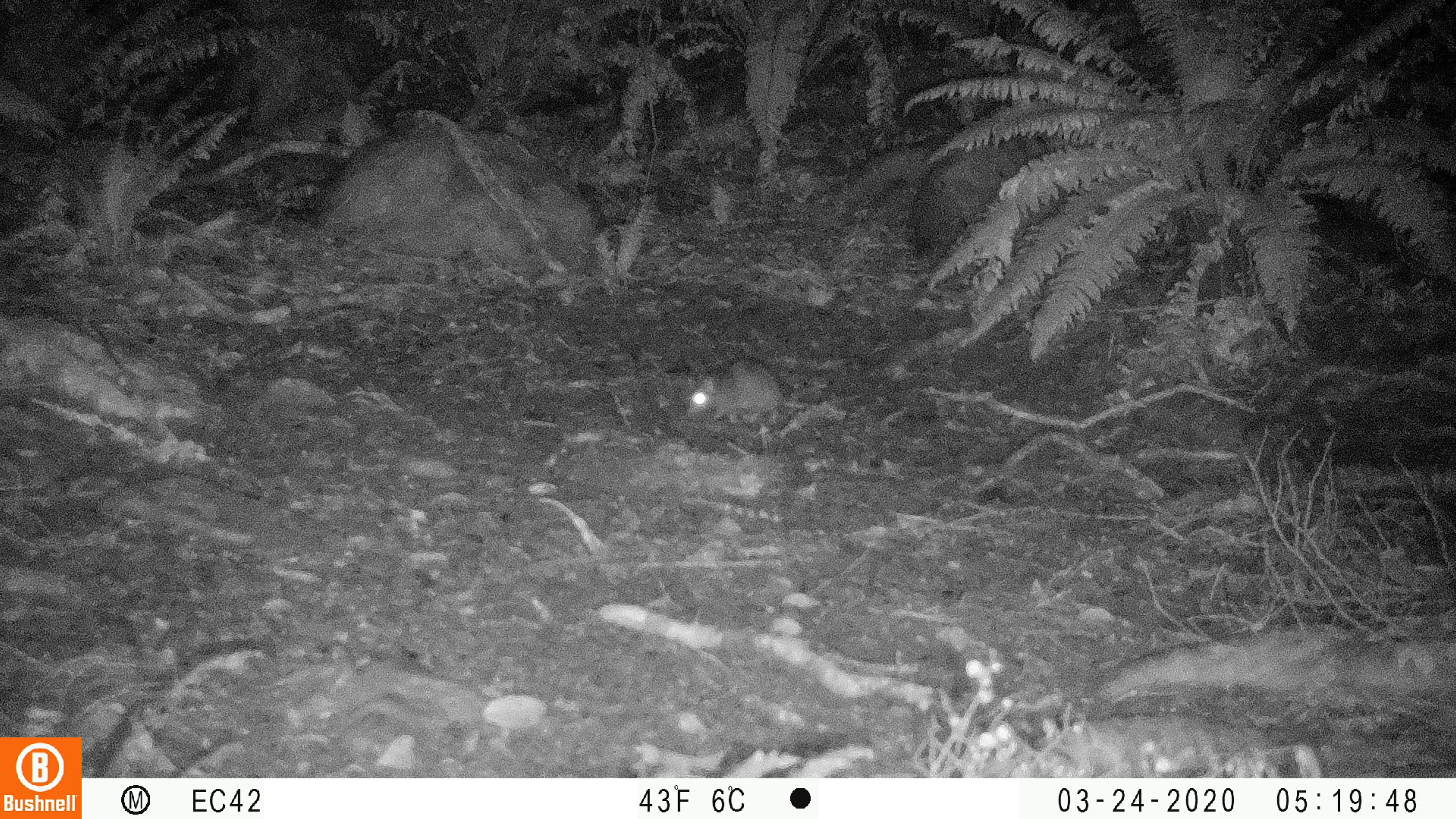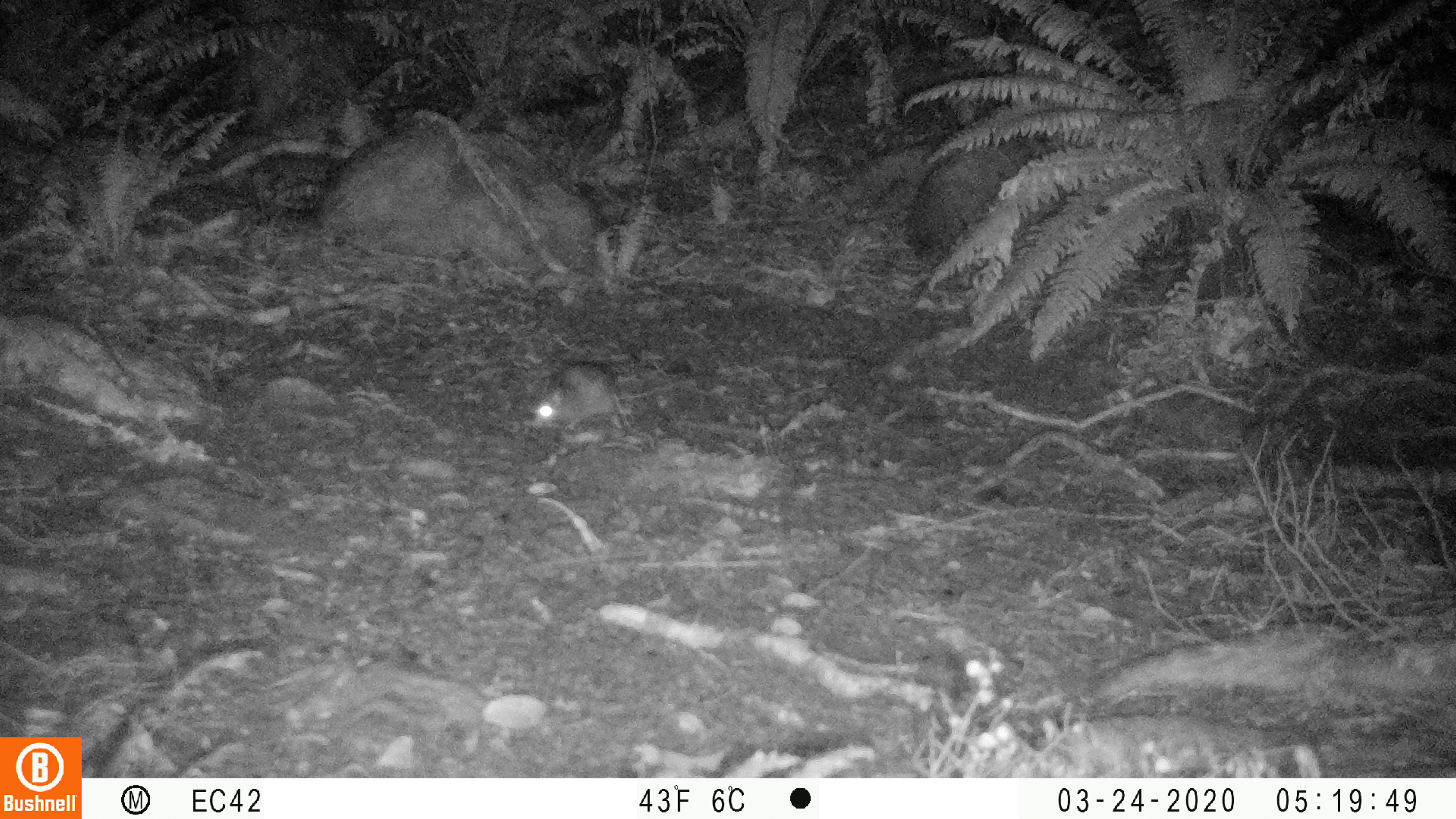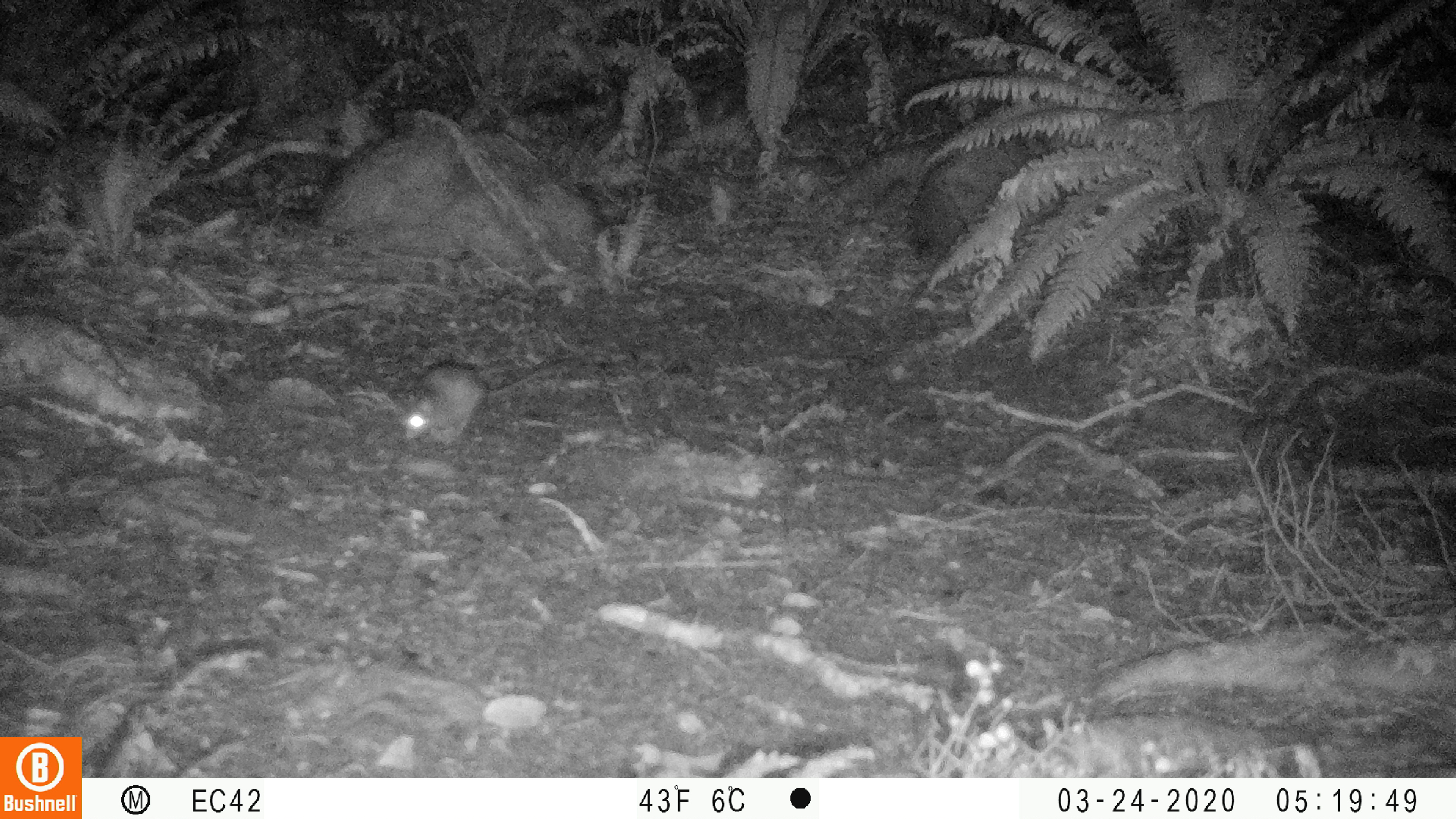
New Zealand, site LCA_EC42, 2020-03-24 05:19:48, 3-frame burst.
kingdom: Animalia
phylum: Chordata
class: Mammalia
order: Rodentia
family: Muridae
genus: Rattus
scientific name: Rattus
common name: rat